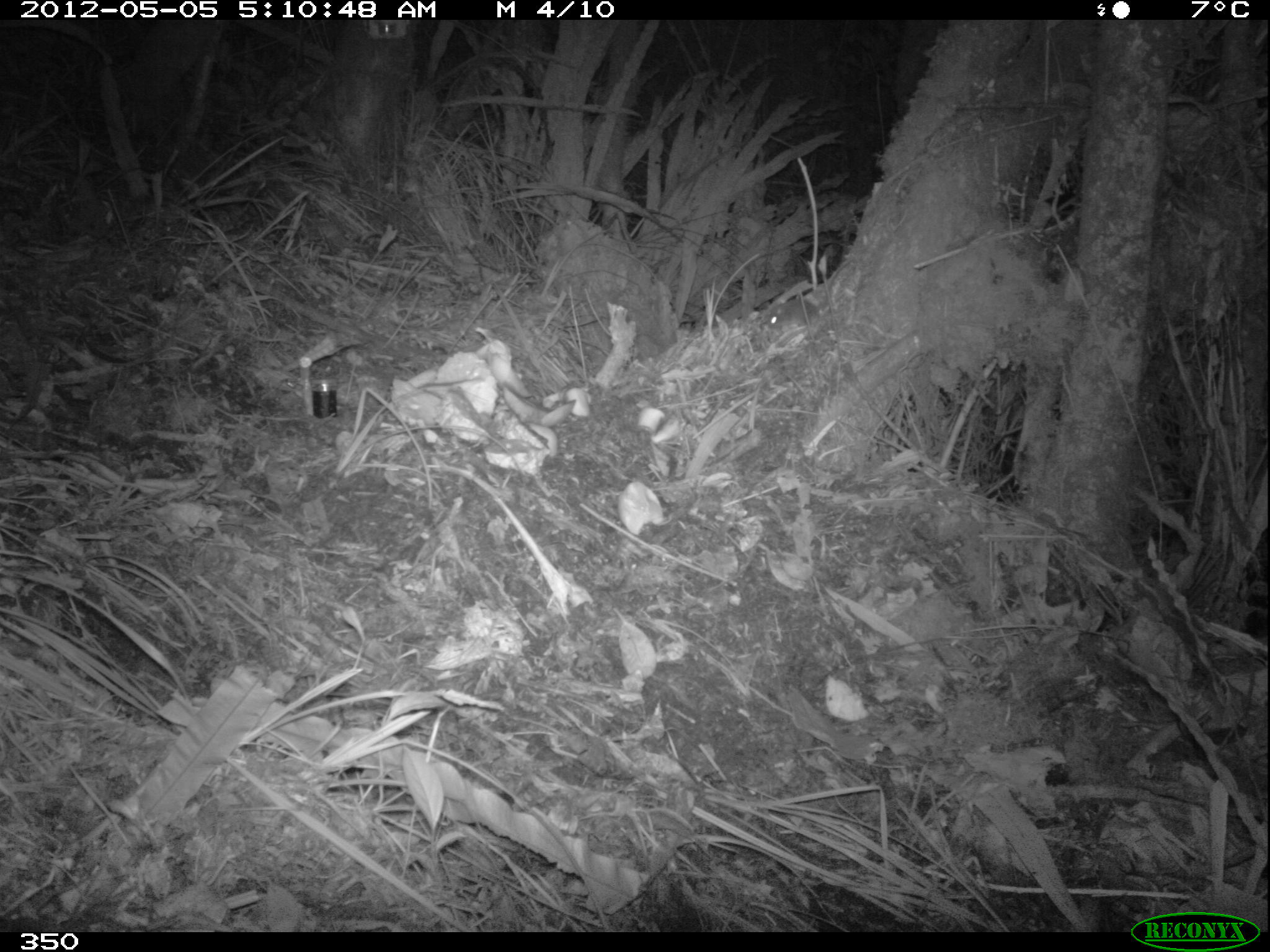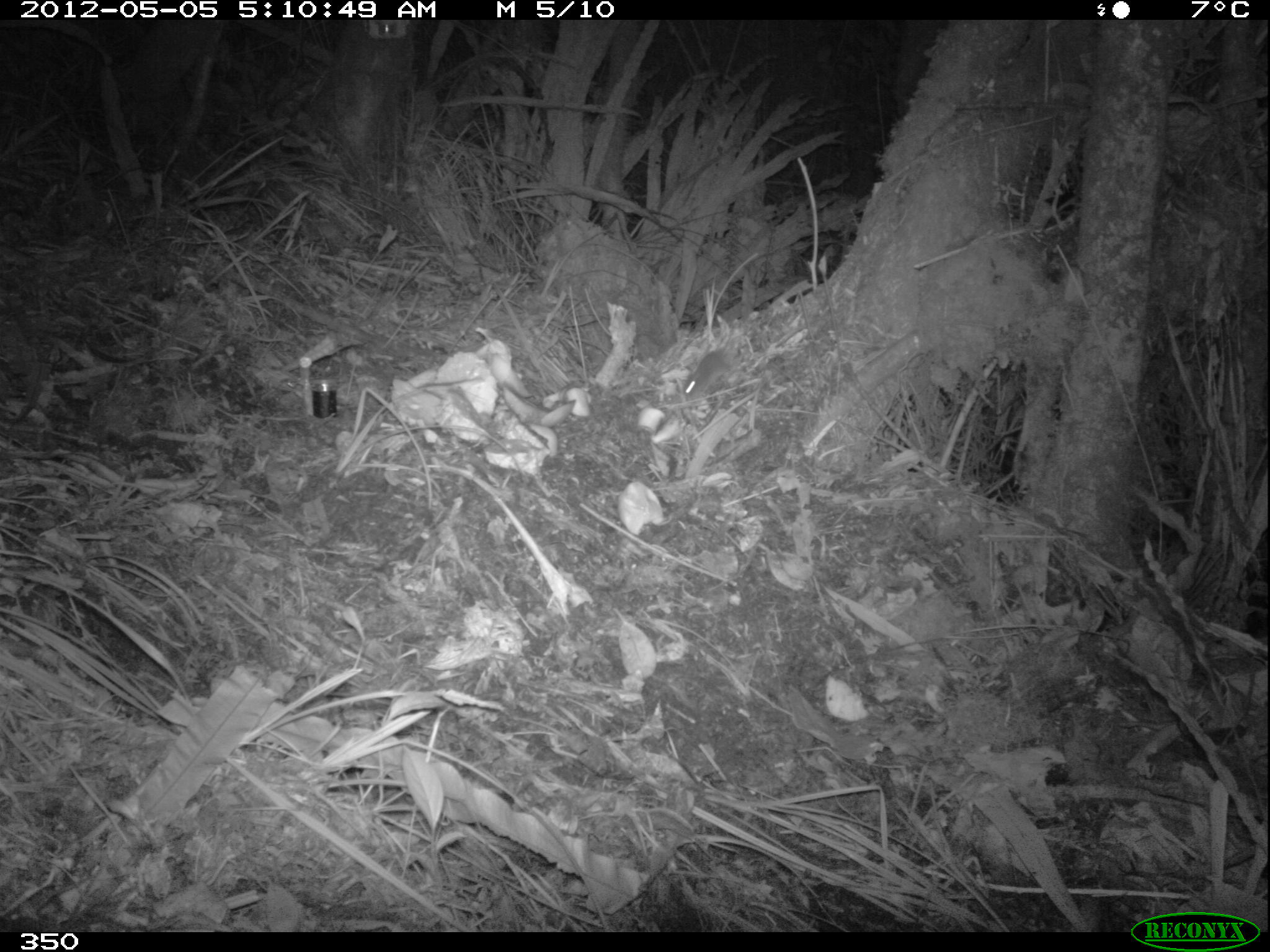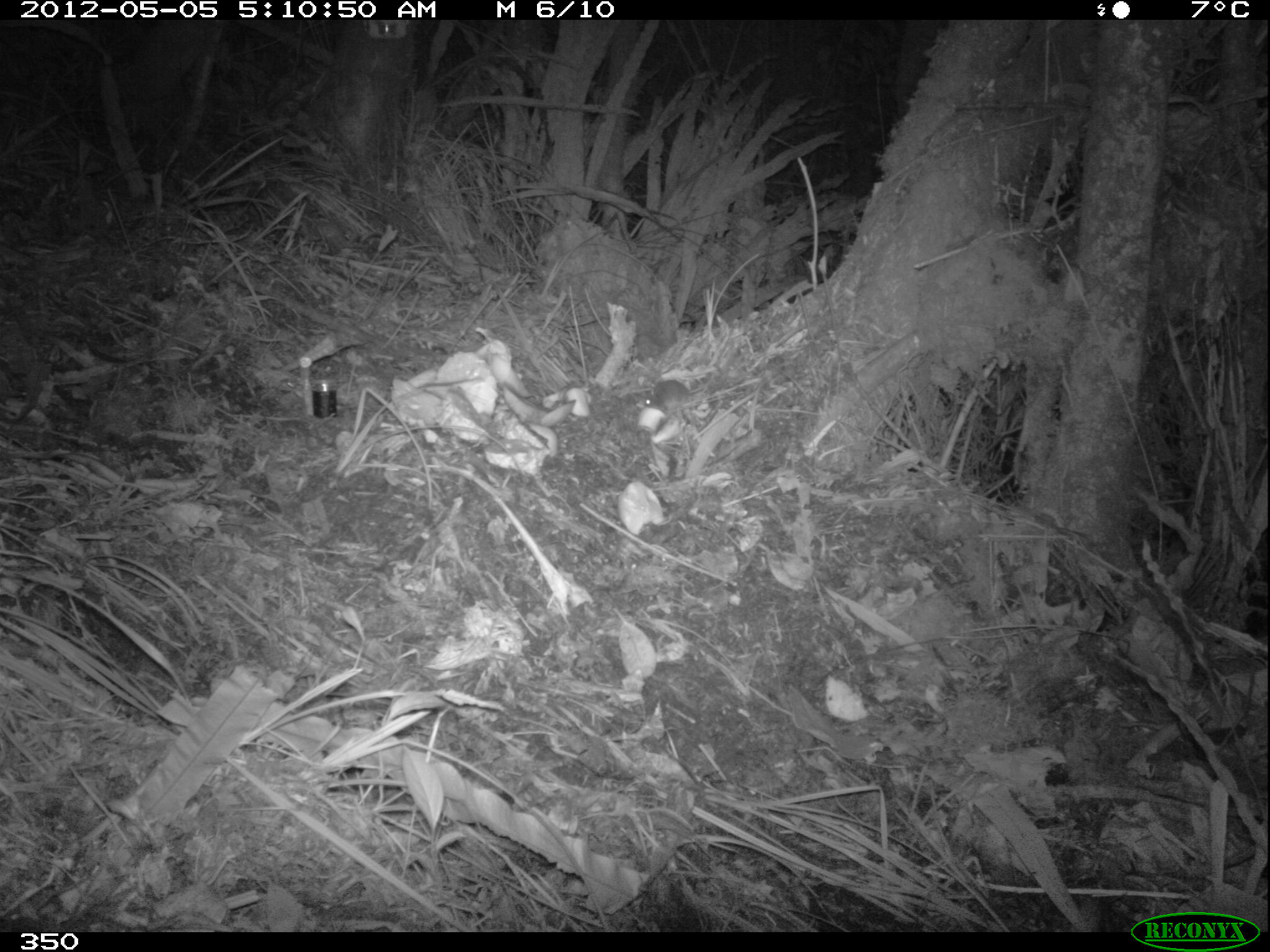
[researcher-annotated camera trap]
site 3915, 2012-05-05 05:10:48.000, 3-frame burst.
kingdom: Animalia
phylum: Chordata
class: Mammalia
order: Rodentia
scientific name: Rodentia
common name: rodents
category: unknown rodent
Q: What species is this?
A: Unknown rodent (rodents) (Rodentia).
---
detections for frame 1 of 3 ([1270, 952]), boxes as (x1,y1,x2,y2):
unknown rodent: (767,298,821,332)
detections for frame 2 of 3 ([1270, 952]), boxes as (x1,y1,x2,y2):
unknown rodent: (681,346,731,398)